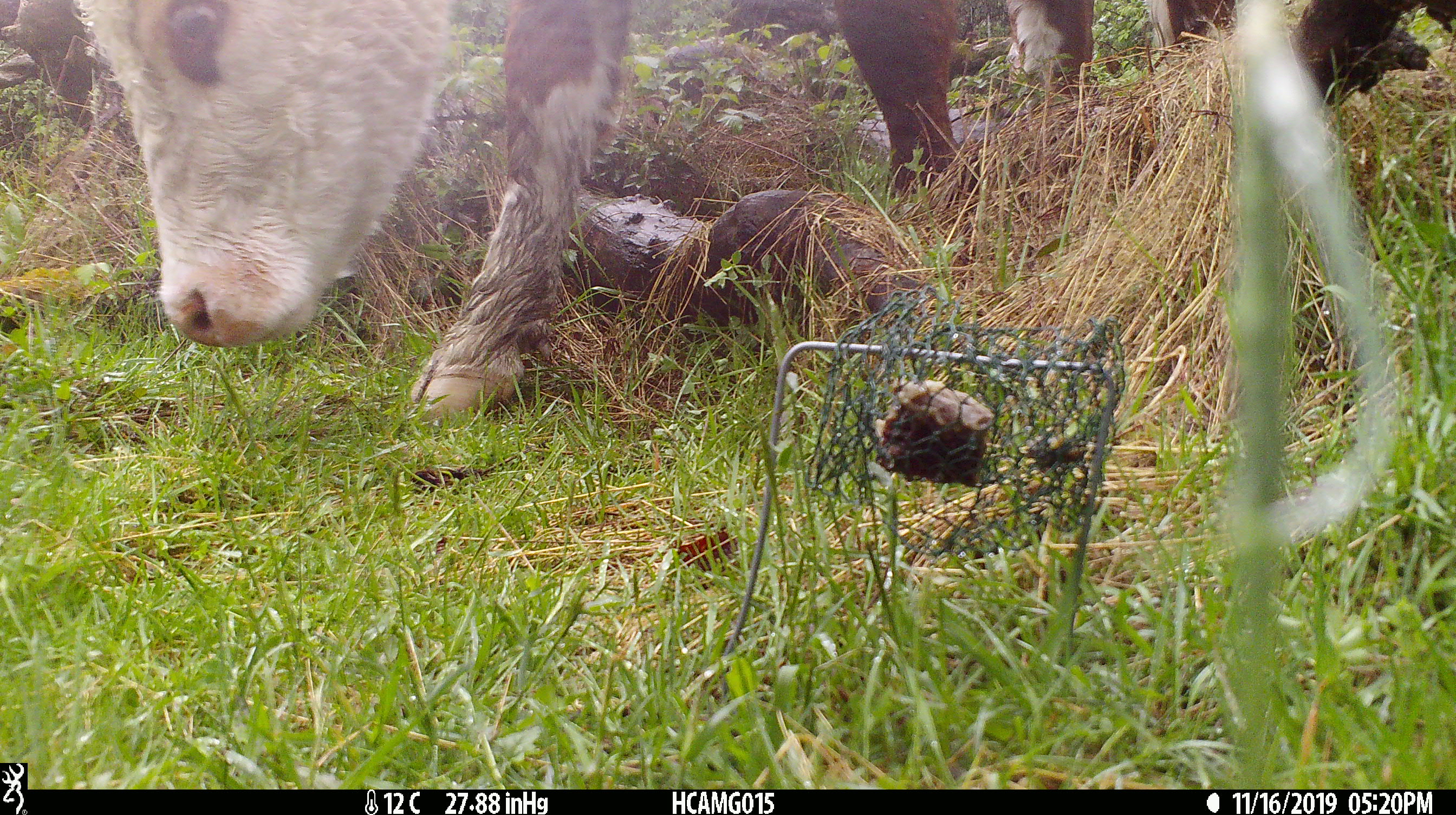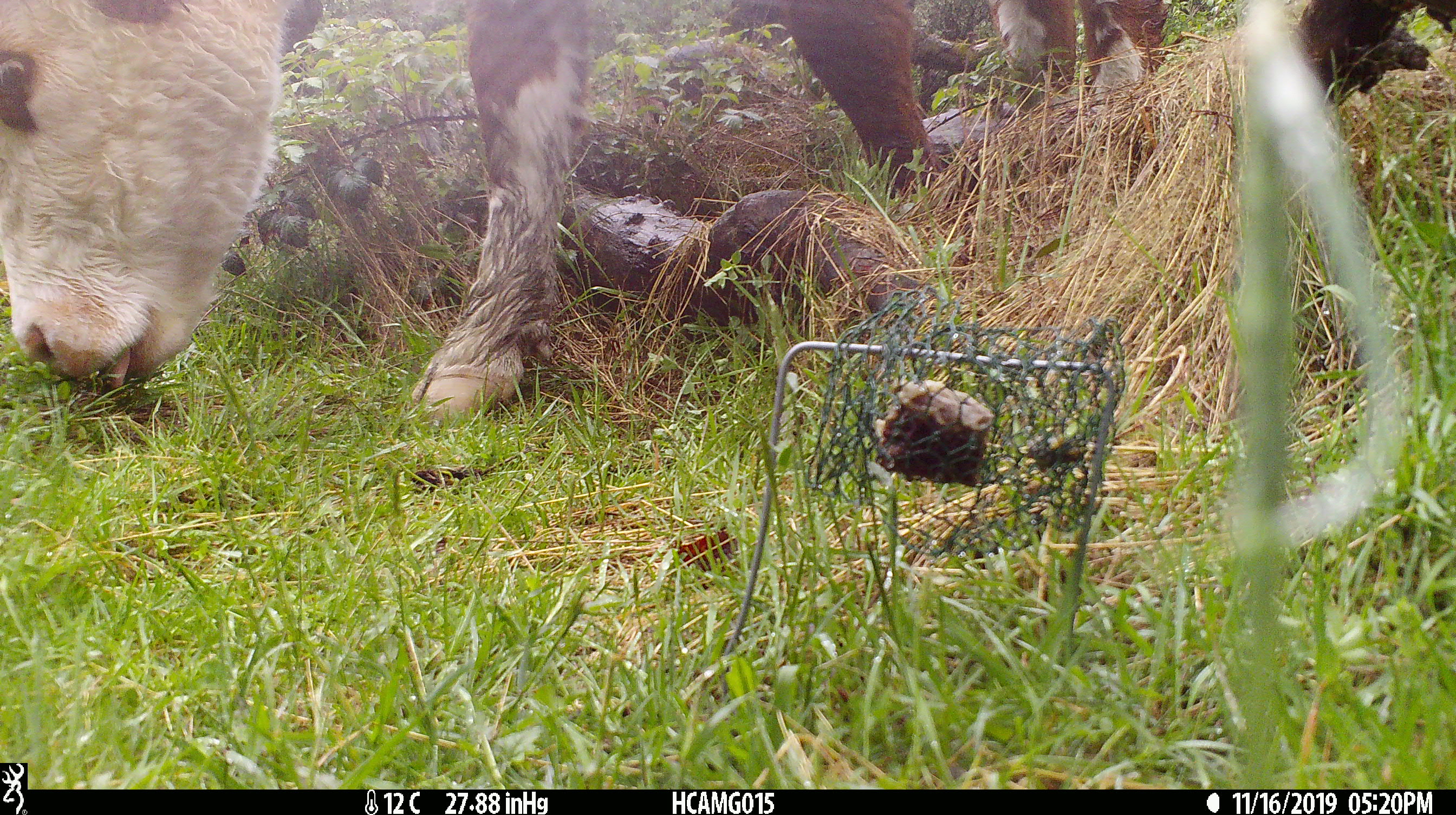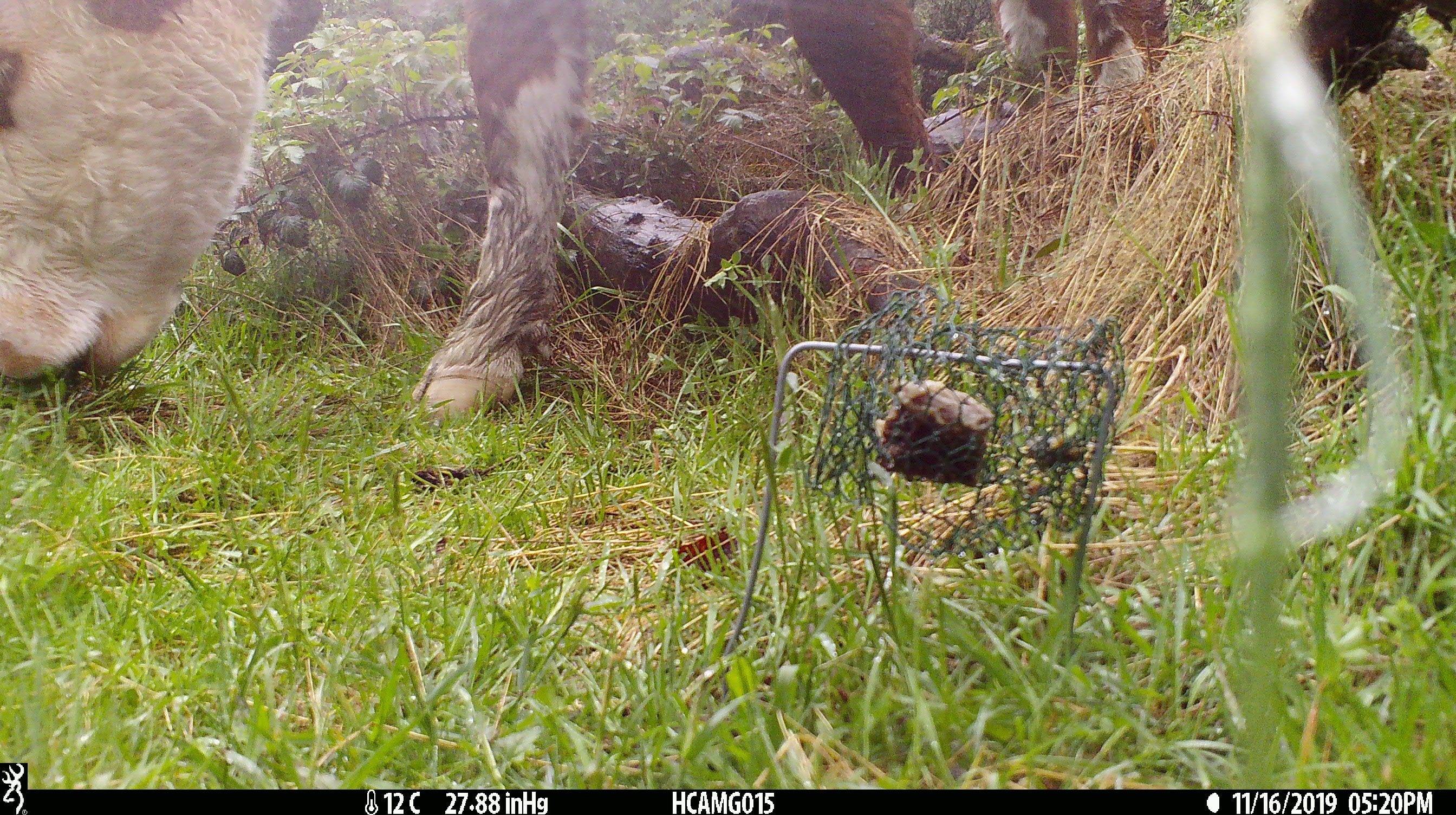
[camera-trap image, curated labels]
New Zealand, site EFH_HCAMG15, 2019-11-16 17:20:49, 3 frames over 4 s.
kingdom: Animalia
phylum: Chordata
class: Mammalia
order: Artiodactyla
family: Bovidae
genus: Bos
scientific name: Bos taurus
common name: domestic cow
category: cow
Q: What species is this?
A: Cow (domestic cow) (Bos taurus).